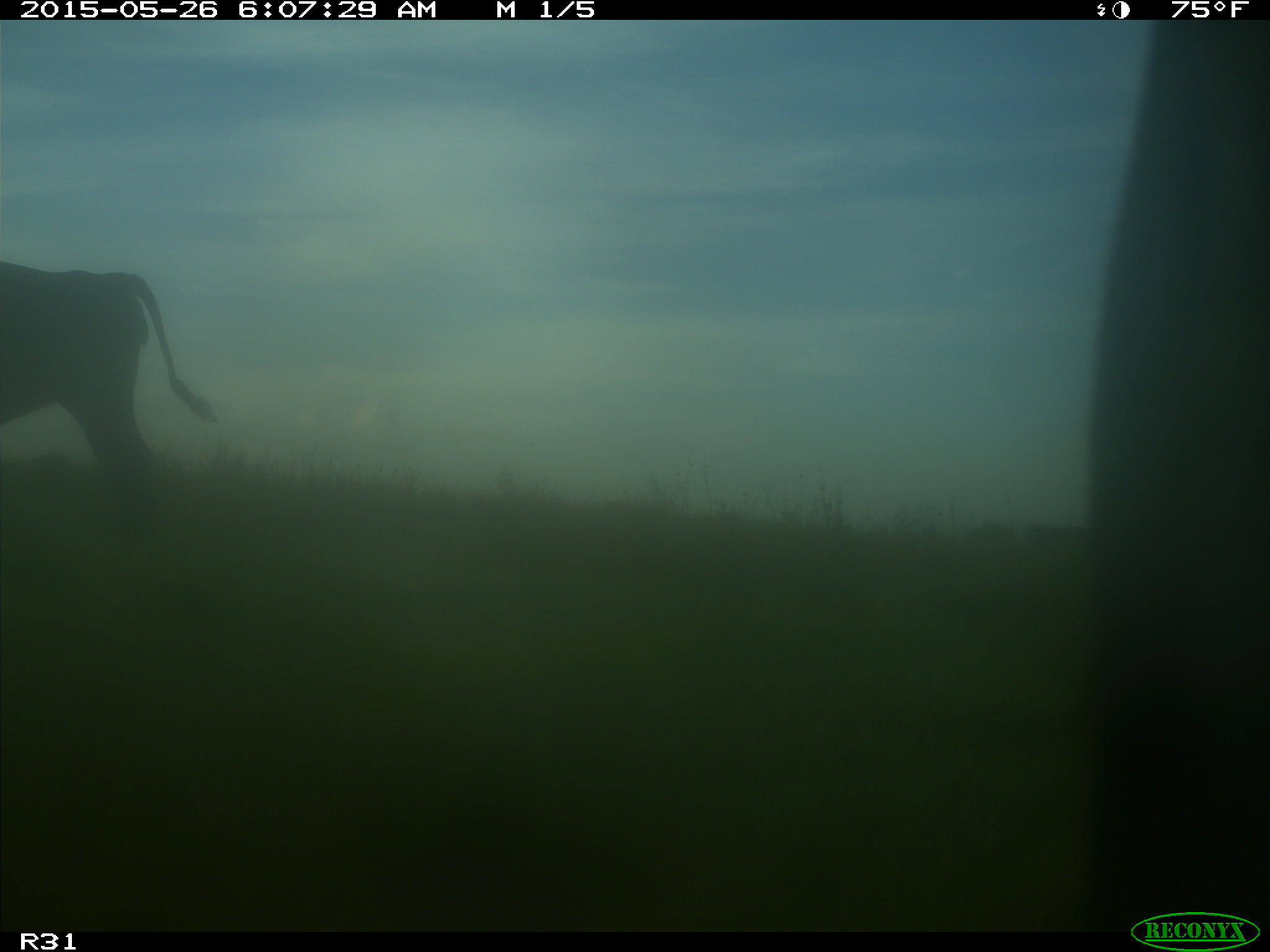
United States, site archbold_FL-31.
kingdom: Animalia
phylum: Chordata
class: Mammalia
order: Artiodactyla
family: Bovidae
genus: Bos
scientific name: Bos taurus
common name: domestic cow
Bos taurus (domestic cow).